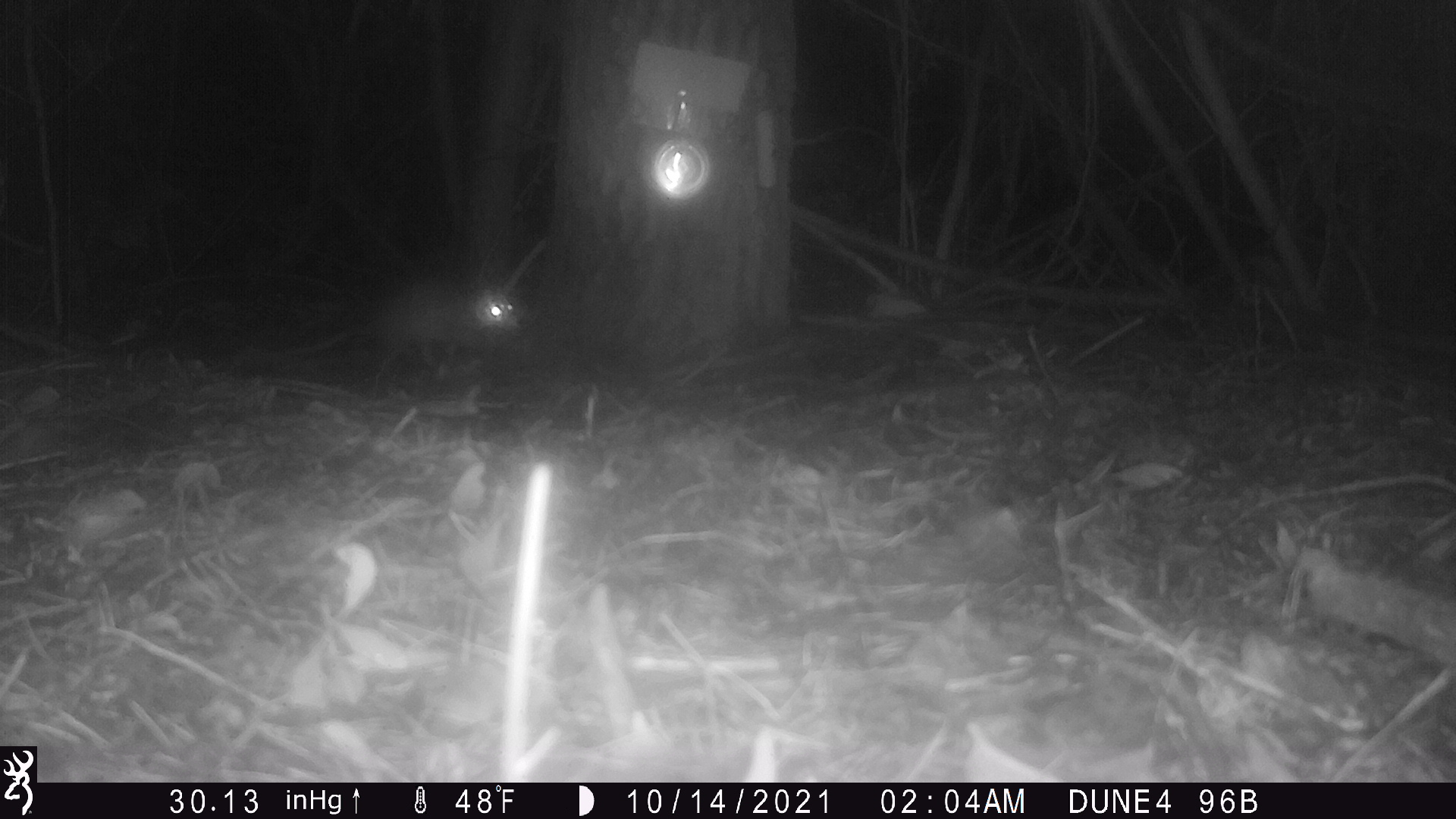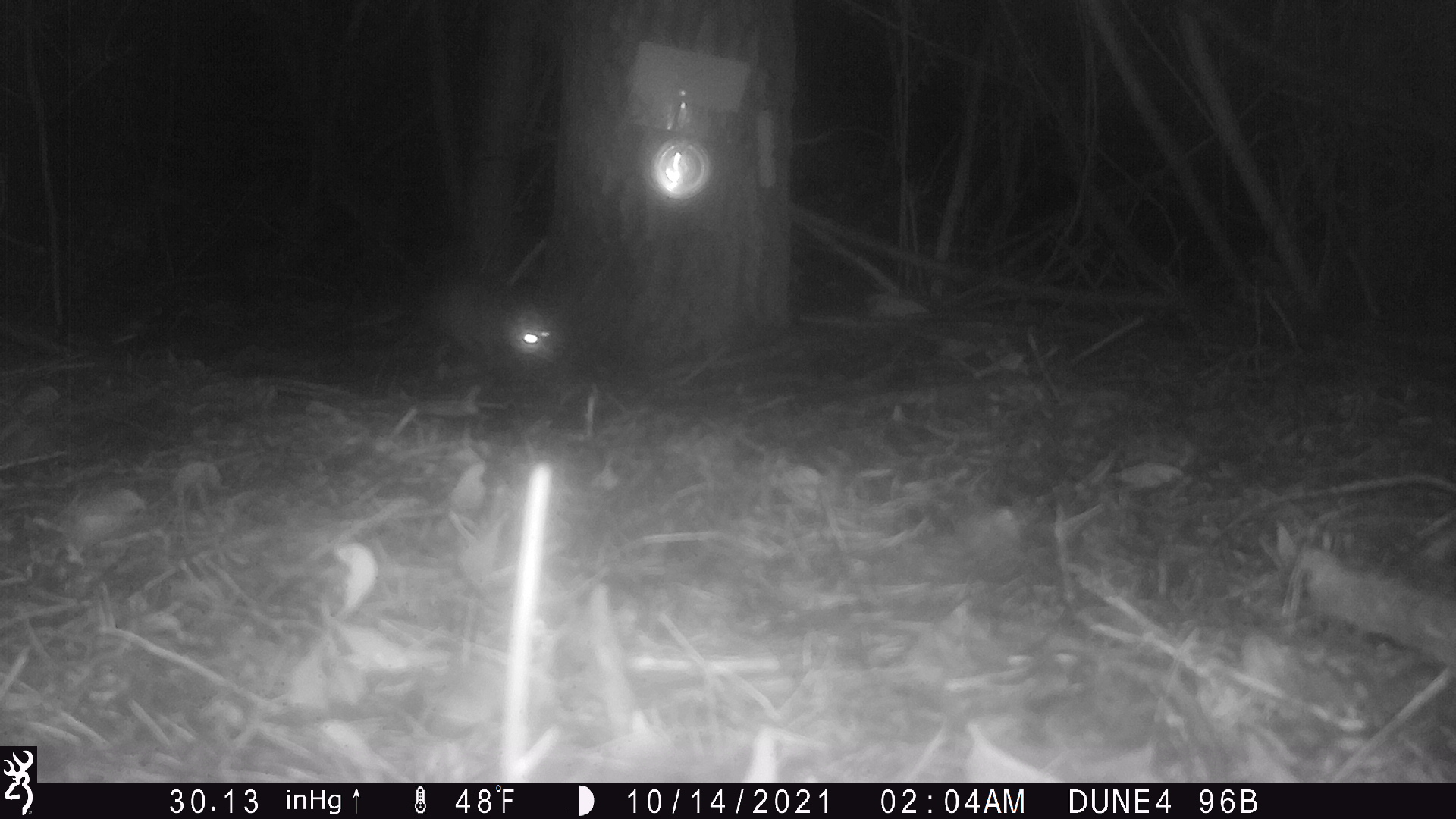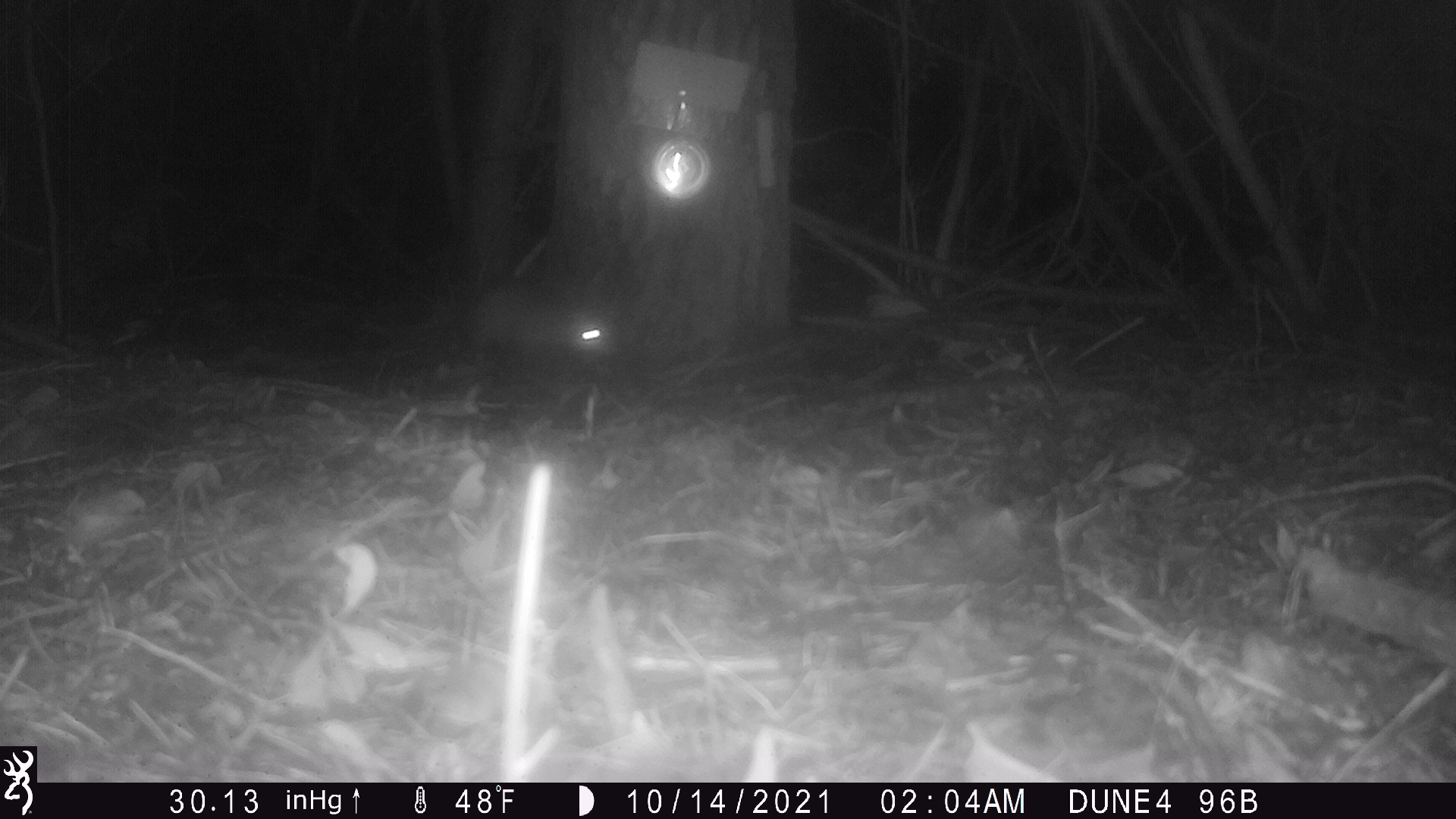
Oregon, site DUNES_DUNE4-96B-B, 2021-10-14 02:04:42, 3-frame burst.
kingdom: Animalia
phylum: Chordata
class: Mammalia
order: Didelphimorphia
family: Didelphidae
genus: Didelphis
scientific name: Didelphis virginiana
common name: virginia opossum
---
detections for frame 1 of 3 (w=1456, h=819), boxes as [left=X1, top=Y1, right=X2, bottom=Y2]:
virginia opossum: [left=262, top=253, right=528, bottom=386]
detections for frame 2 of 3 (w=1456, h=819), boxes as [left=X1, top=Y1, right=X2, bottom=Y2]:
virginia opossum: [left=331, top=262, right=580, bottom=394]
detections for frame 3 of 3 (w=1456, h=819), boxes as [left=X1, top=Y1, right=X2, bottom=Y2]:
virginia opossum: [left=390, top=249, right=635, bottom=382]